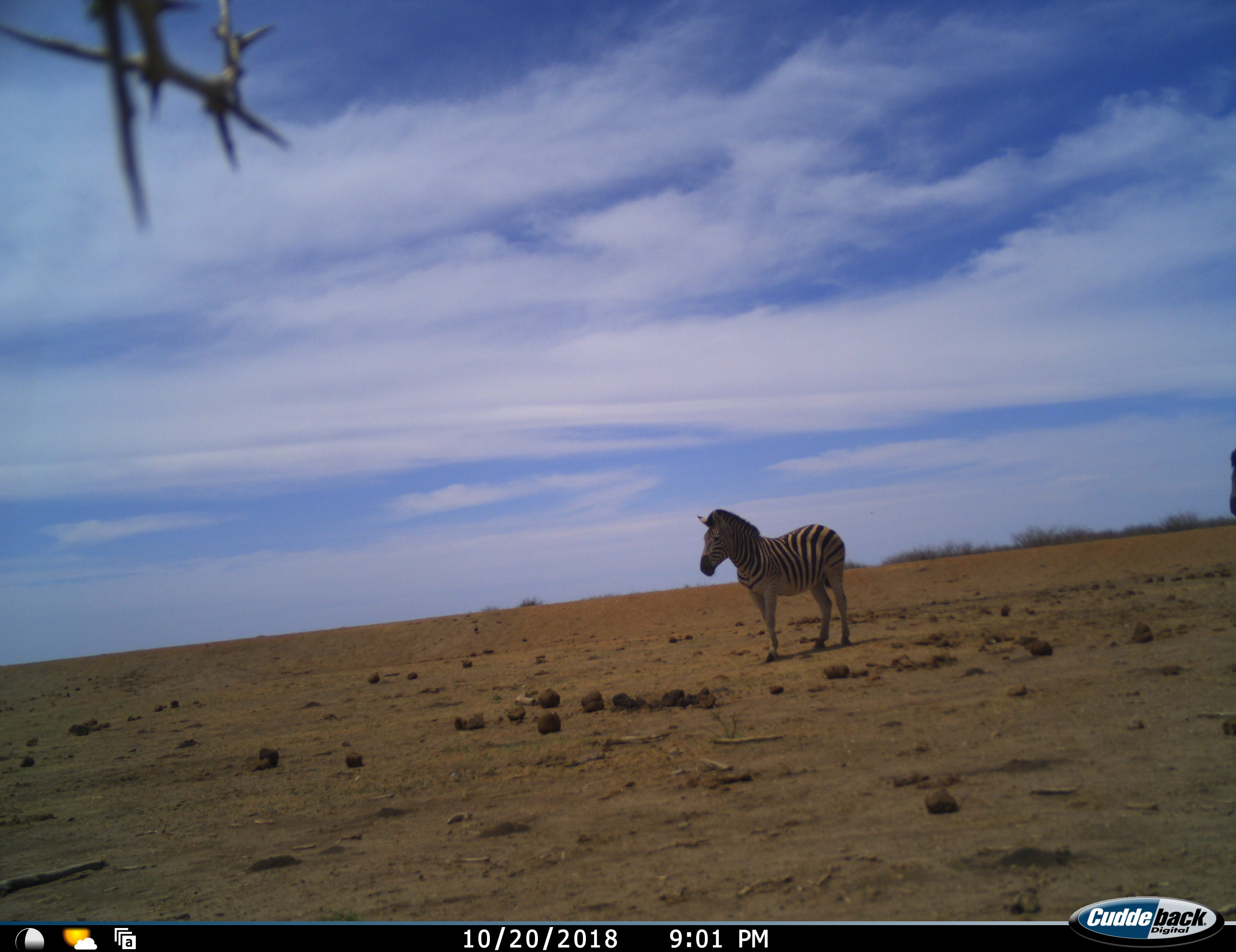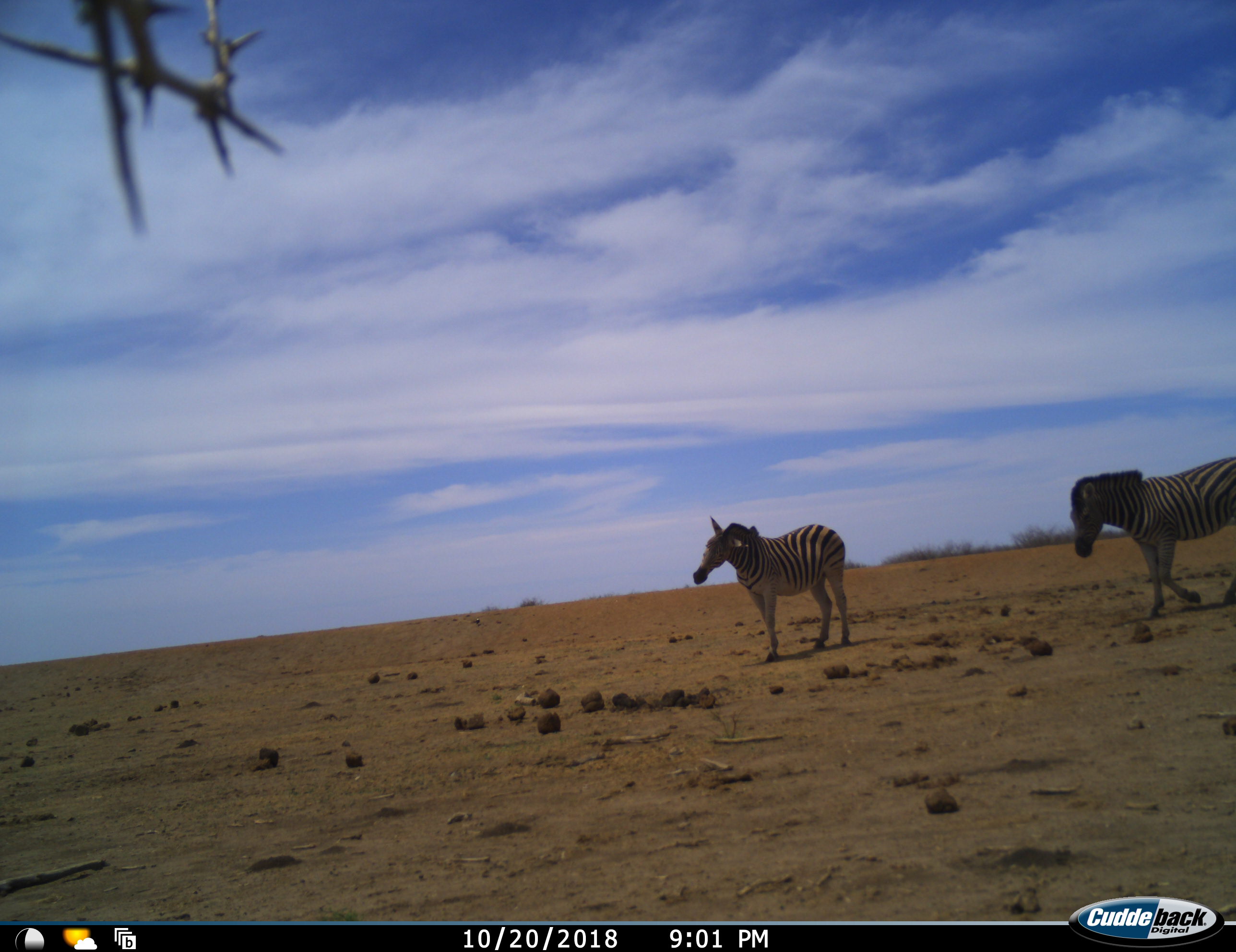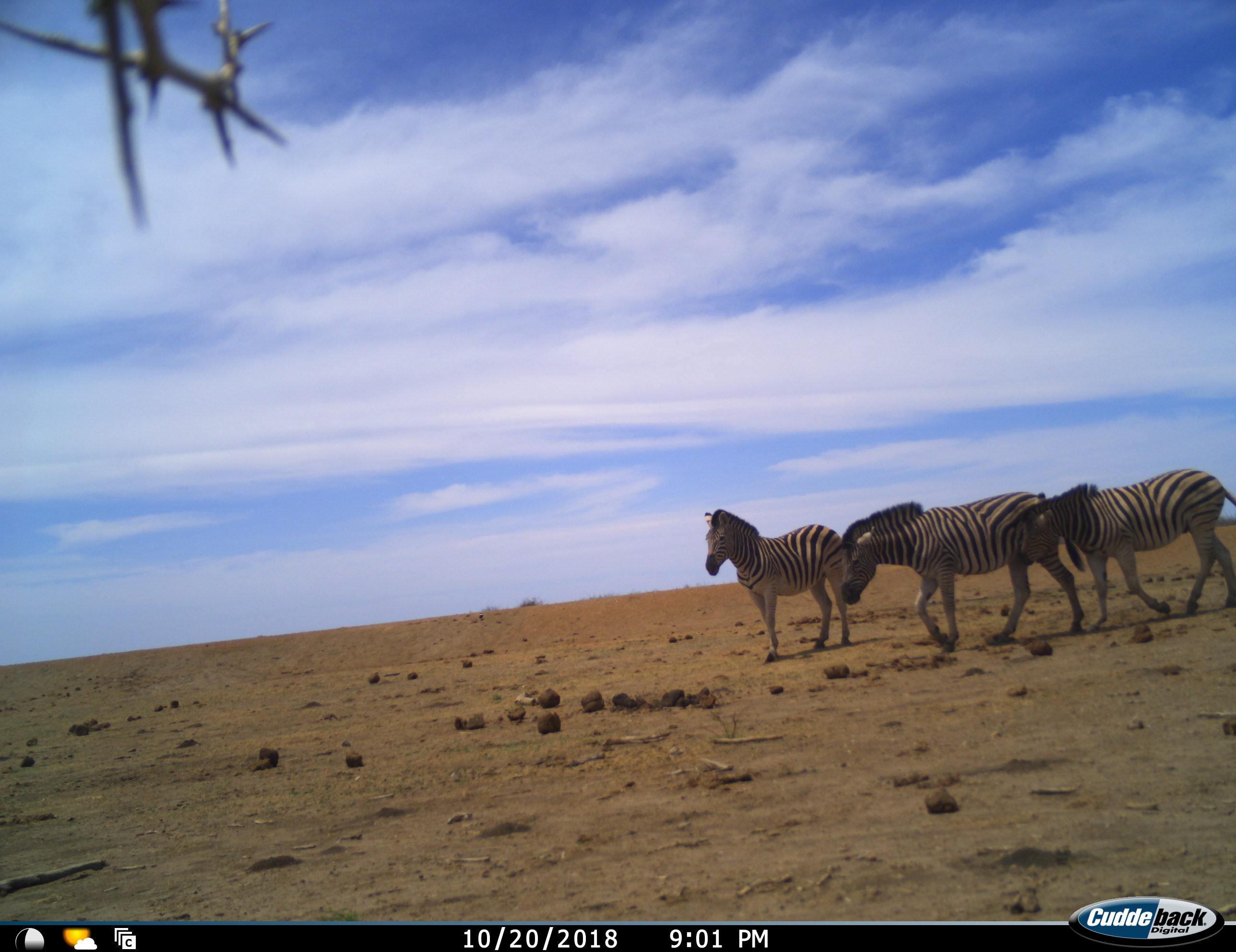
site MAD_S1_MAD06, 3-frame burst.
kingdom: Animalia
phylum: Chordata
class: Mammalia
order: Perissodactyla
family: Equidae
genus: Equus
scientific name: Equus quagga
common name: plains zebra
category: zebraplains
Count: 3.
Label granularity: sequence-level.